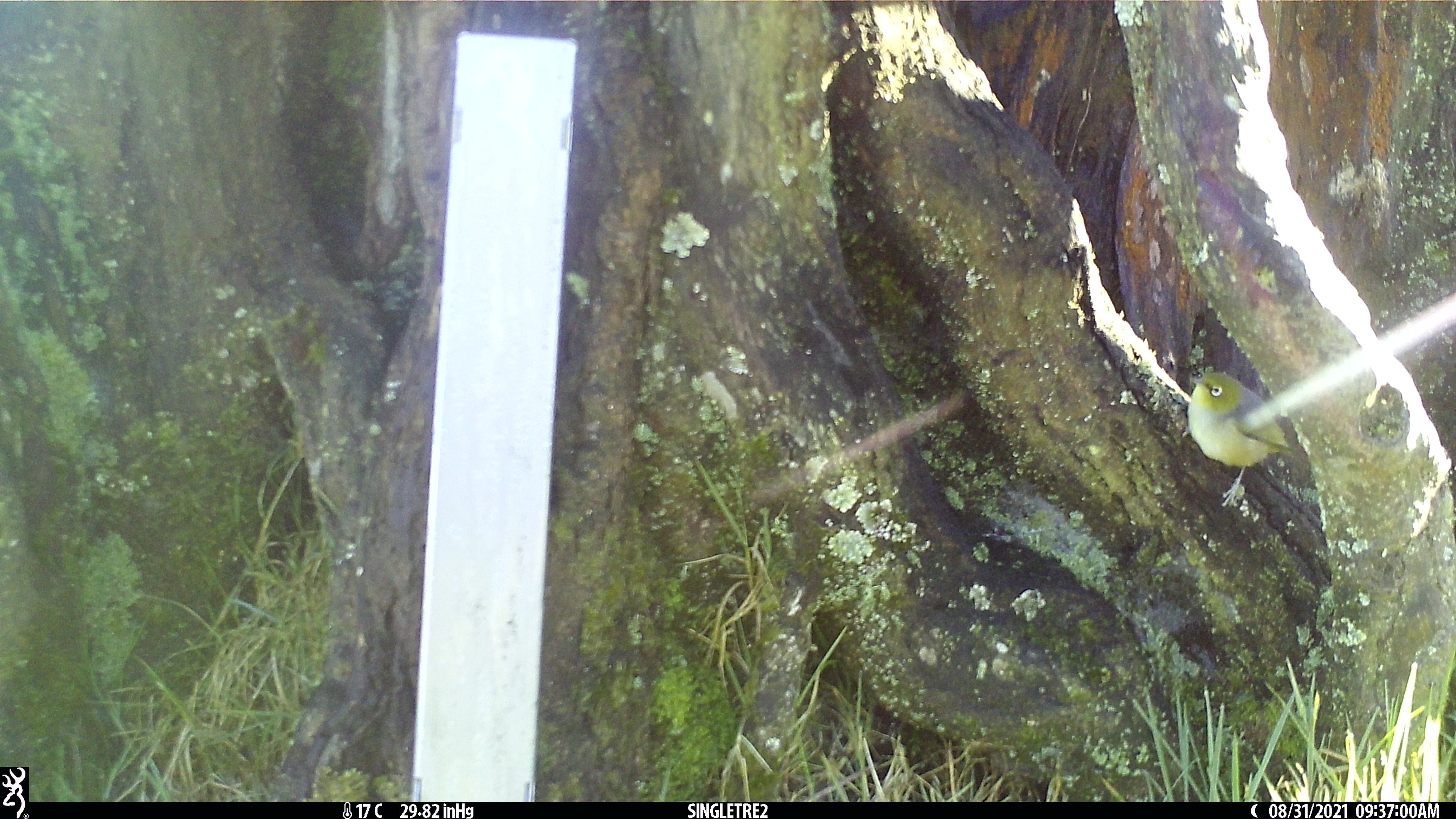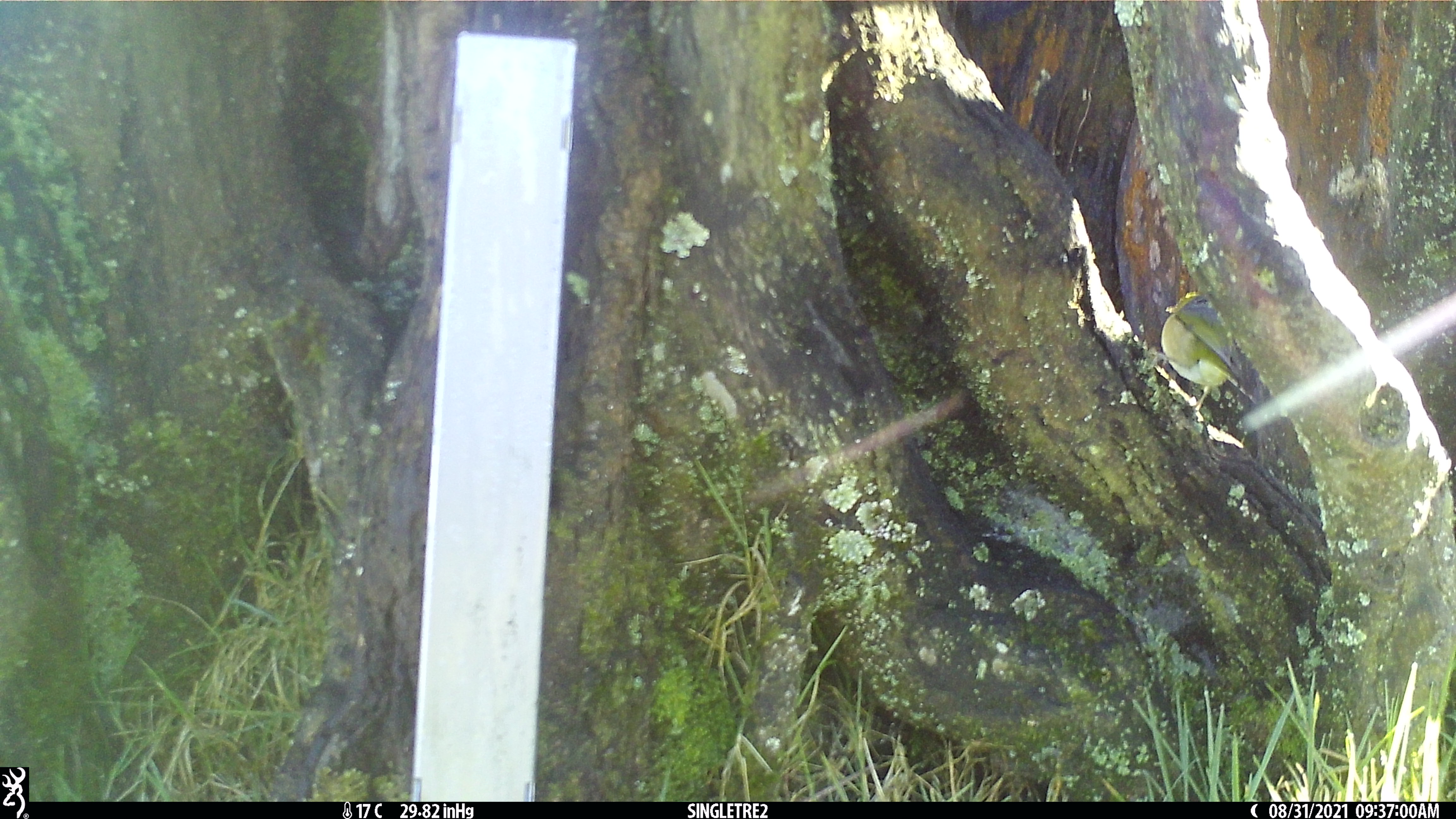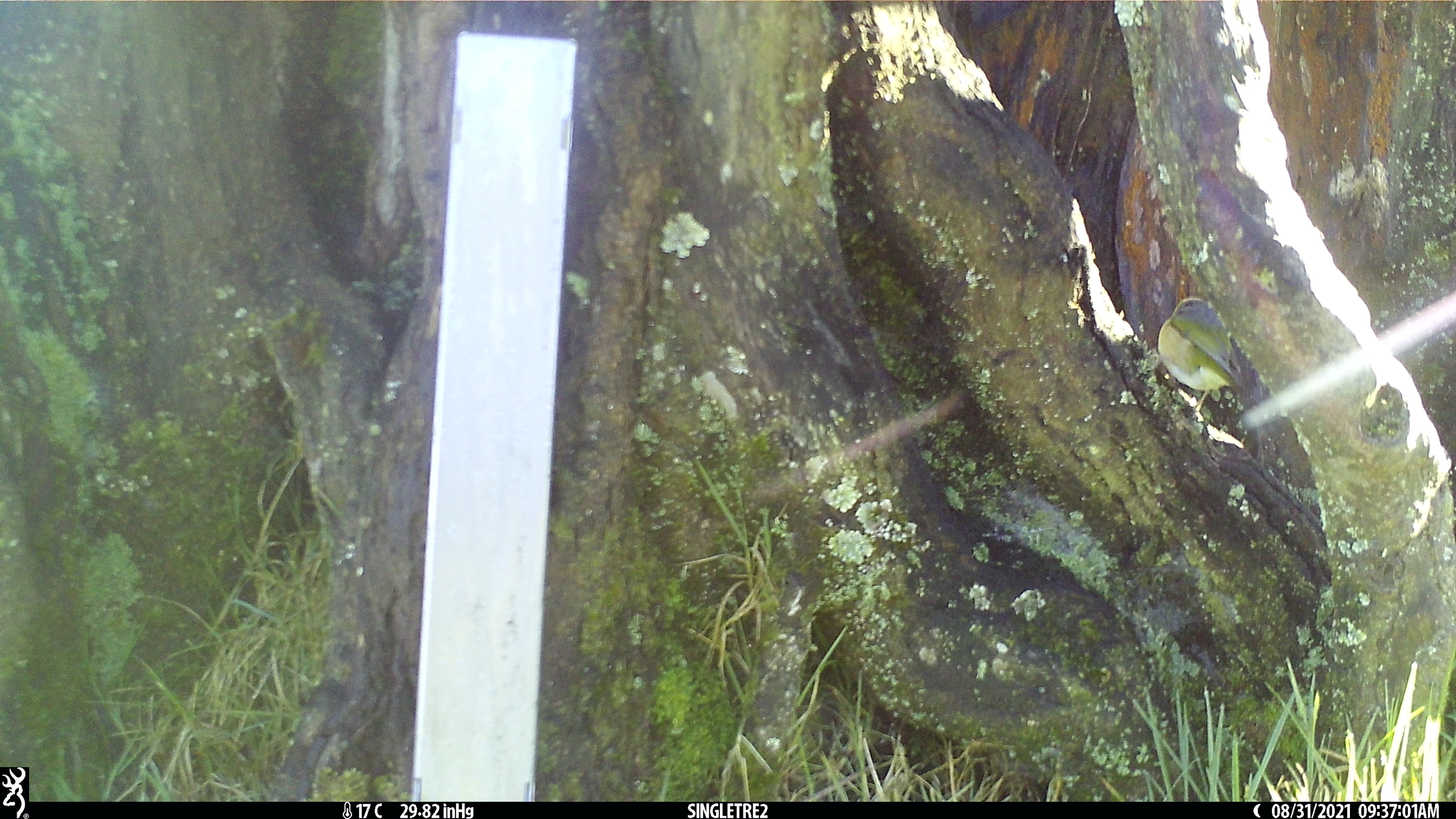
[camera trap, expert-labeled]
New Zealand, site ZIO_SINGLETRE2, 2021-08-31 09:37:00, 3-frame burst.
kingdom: Animalia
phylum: Chordata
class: Aves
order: Passeriformes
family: Zosteropidae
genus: Zosterops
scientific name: Zosterops lateralis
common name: silvereye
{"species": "silvereye (Zosterops lateralis)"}